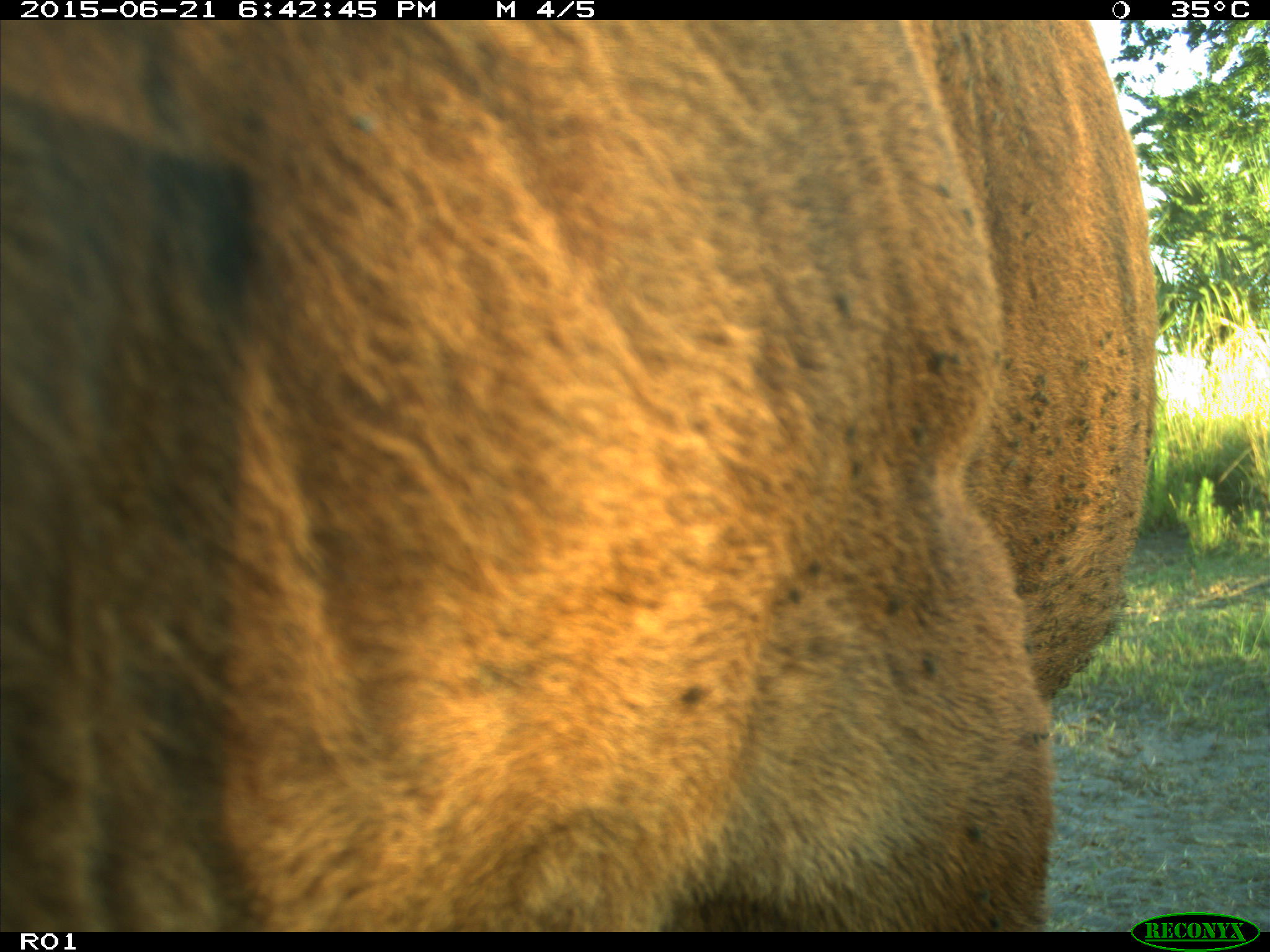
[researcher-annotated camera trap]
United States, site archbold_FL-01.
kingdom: Animalia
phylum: Chordata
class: Mammalia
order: Artiodactyla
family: Bovidae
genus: Bos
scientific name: Bos taurus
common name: domestic cow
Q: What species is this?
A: Bos taurus (domestic cow).